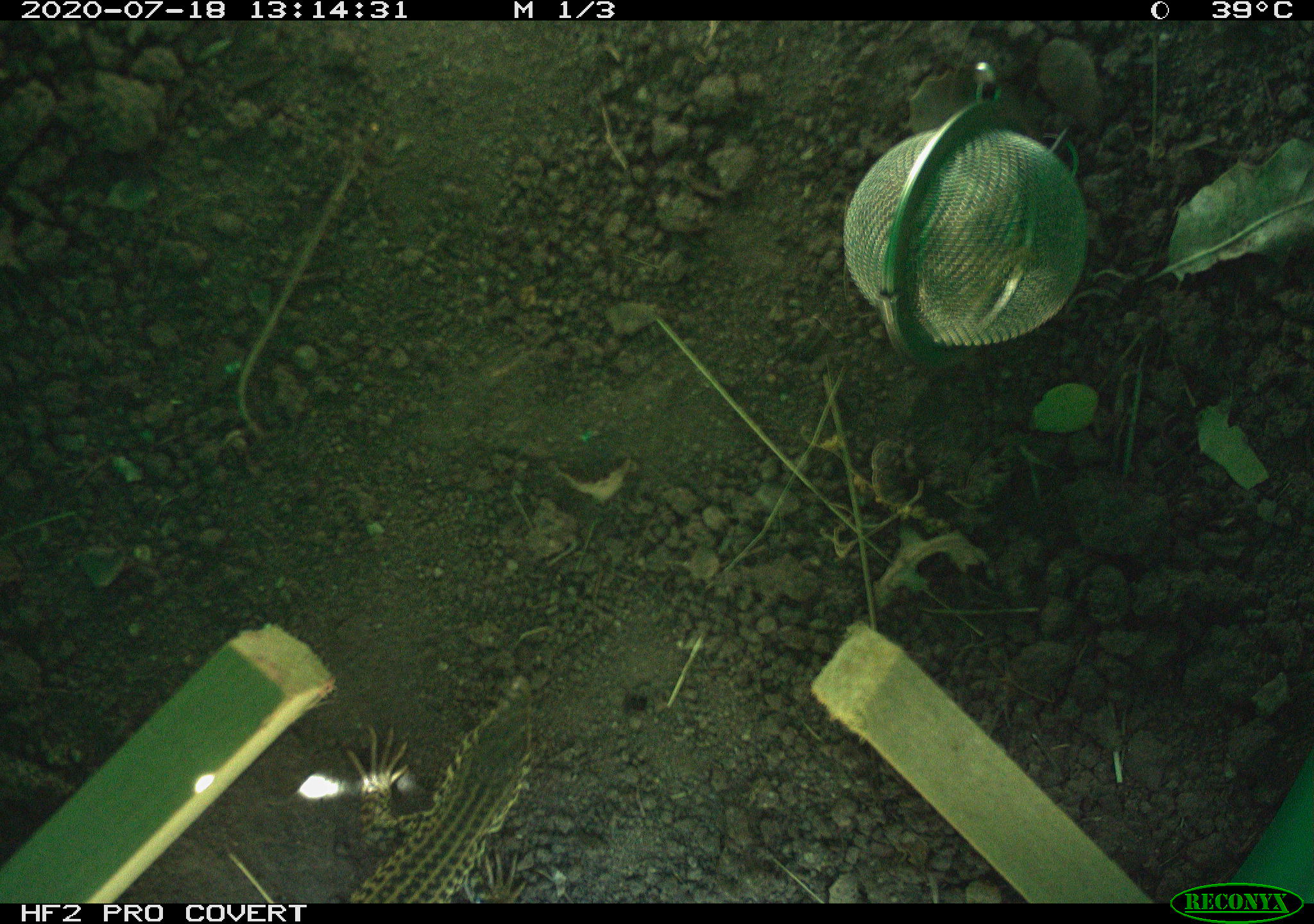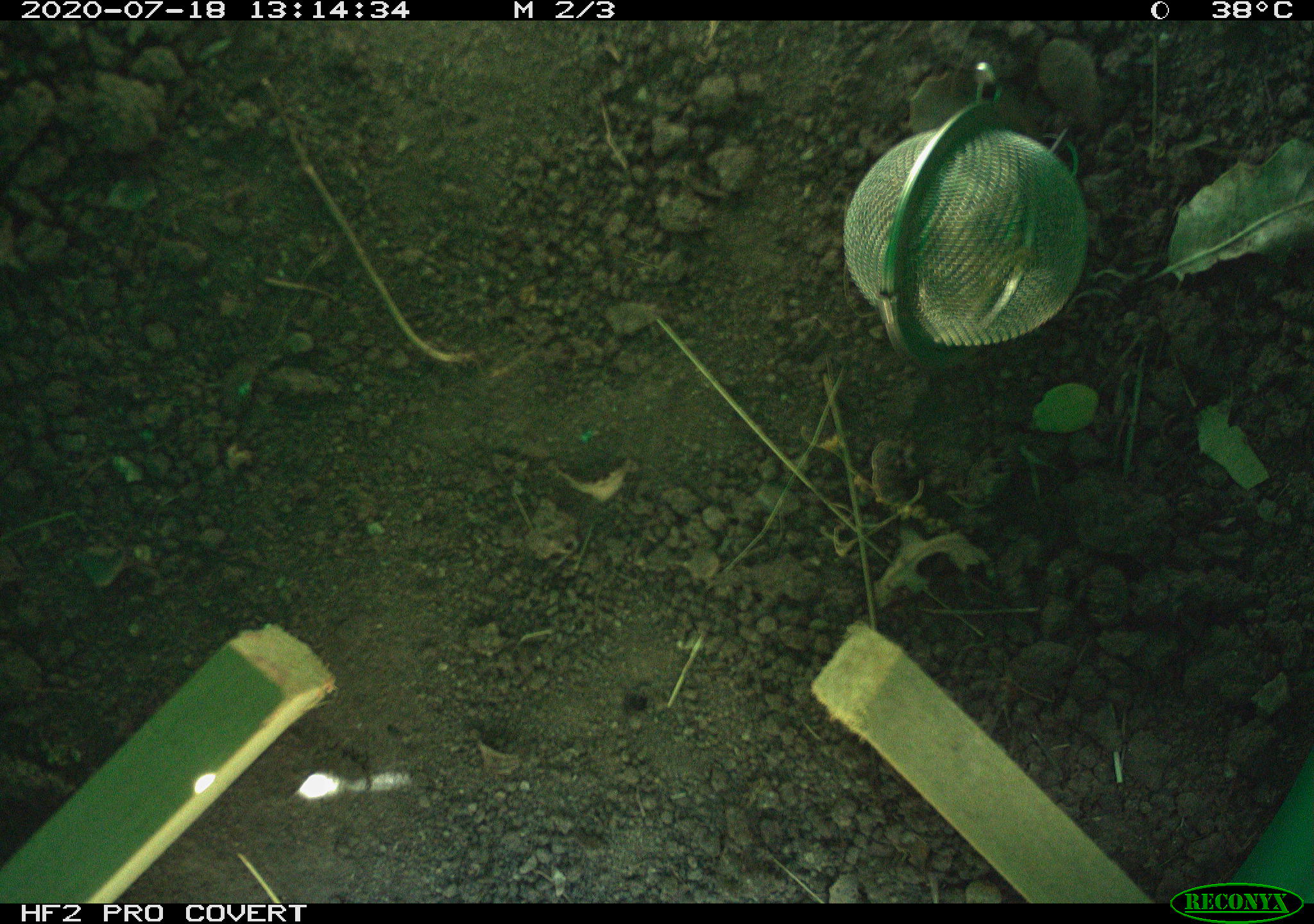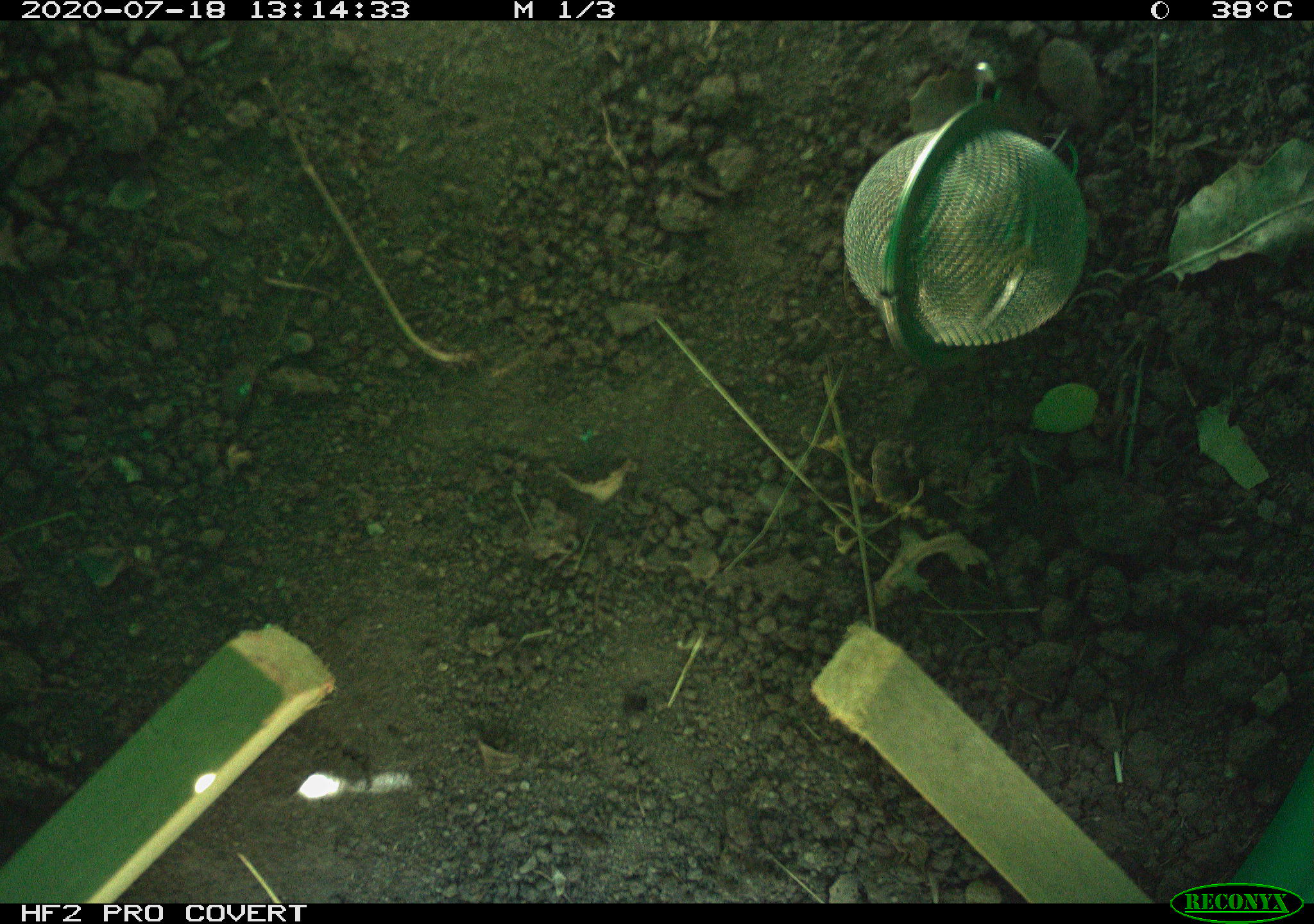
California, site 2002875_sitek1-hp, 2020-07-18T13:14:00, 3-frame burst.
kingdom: Animalia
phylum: Chordata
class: Reptilia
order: Squamata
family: Teiidae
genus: Aspidoscelis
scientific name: Aspidoscelis tigris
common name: western whiptail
Western whiptail (Aspidoscelis tigris).